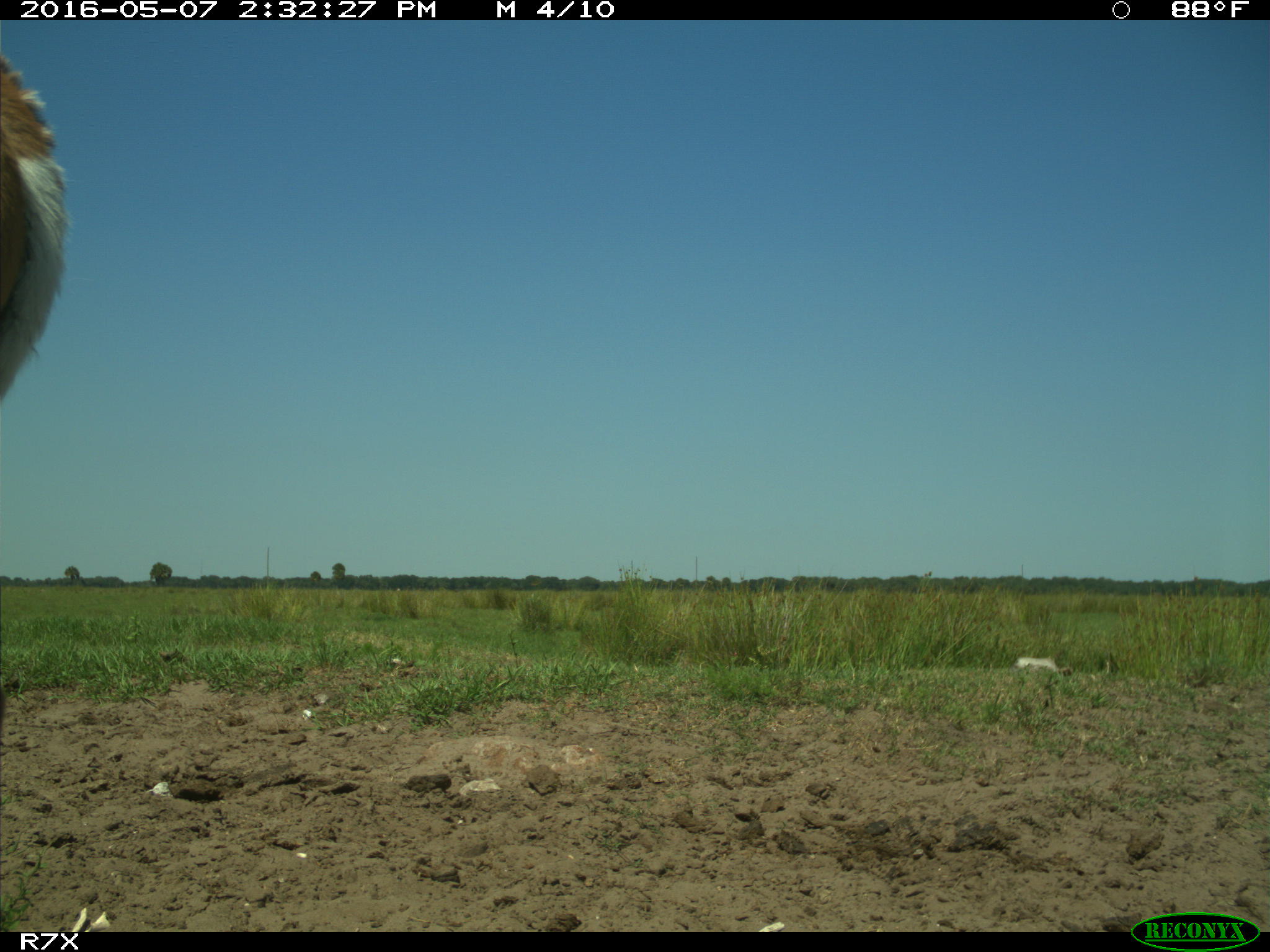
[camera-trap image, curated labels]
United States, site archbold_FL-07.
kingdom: Animalia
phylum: Chordata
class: Mammalia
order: Artiodactyla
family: Bovidae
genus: Bos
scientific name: Bos taurus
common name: domestic cow